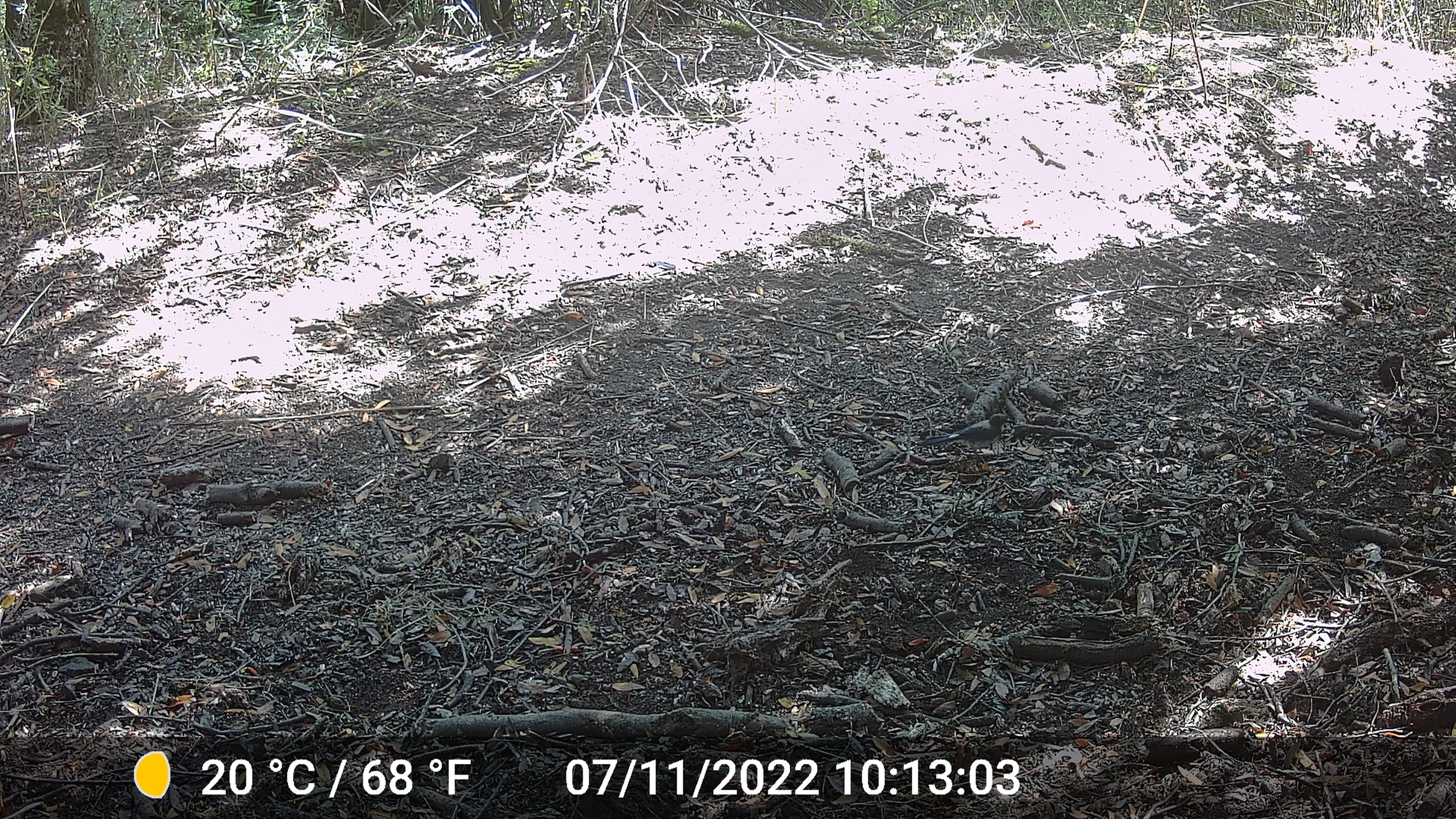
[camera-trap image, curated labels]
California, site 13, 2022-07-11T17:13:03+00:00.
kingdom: Animalia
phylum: Chordata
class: Aves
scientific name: Aves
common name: bird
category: unknown bird